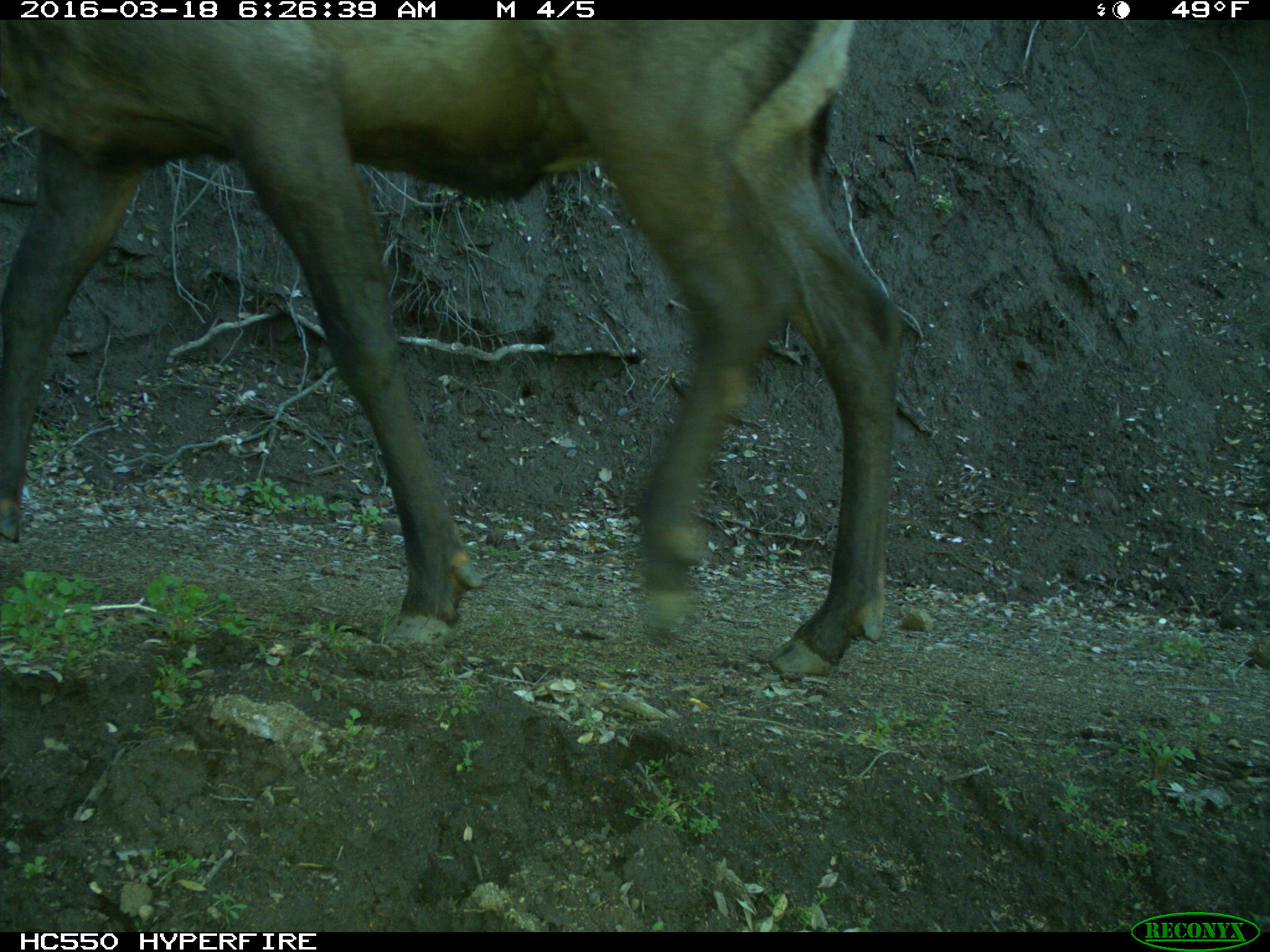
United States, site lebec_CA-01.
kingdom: Animalia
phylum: Chordata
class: Mammalia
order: Artiodactyla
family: Cervidae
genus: Cervus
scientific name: Cervus canadensis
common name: elk